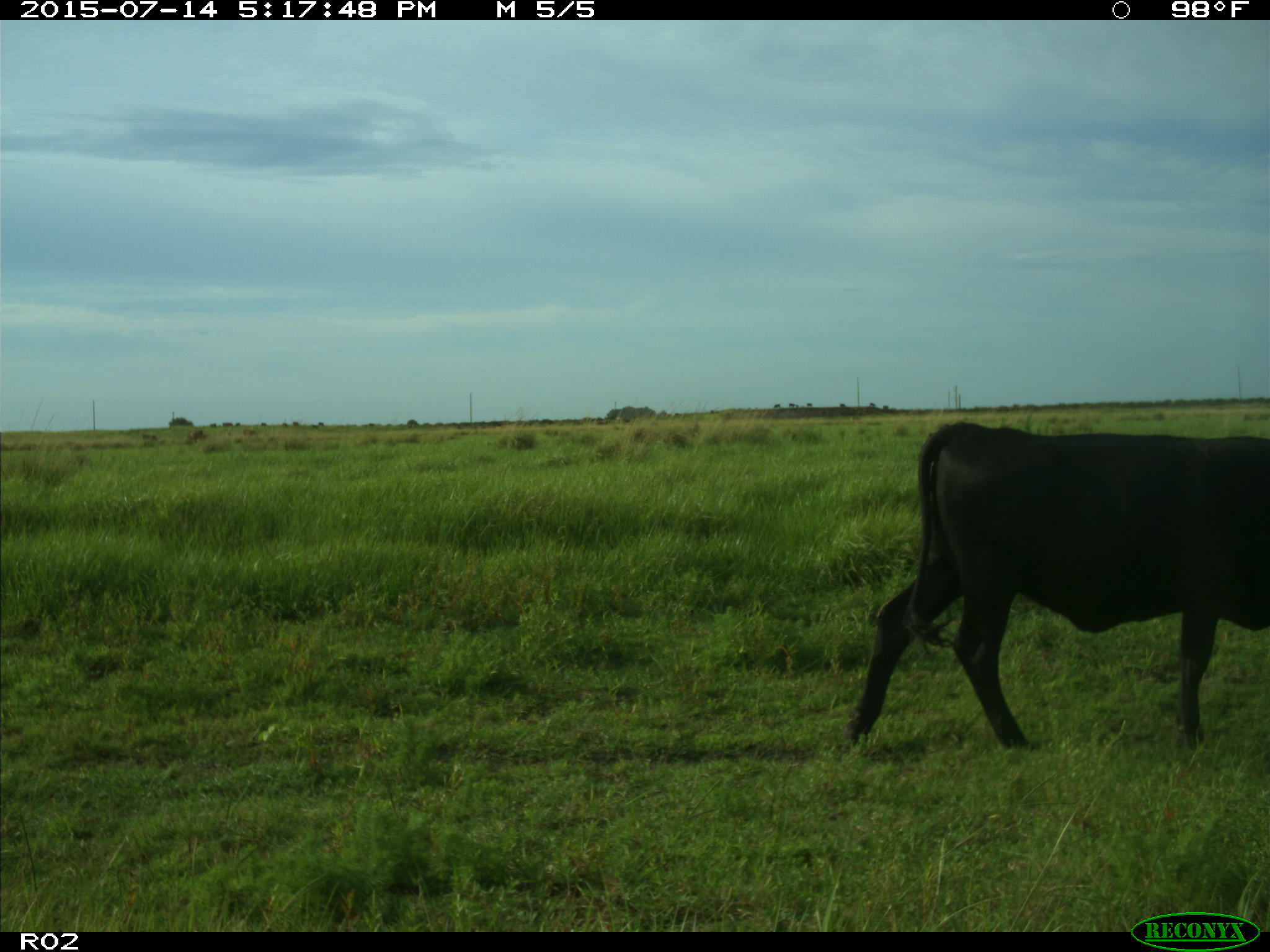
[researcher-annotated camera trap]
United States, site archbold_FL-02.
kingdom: Animalia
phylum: Chordata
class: Mammalia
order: Artiodactyla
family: Bovidae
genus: Bos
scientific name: Bos taurus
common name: domestic cow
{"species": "Bos taurus (domestic cow)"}